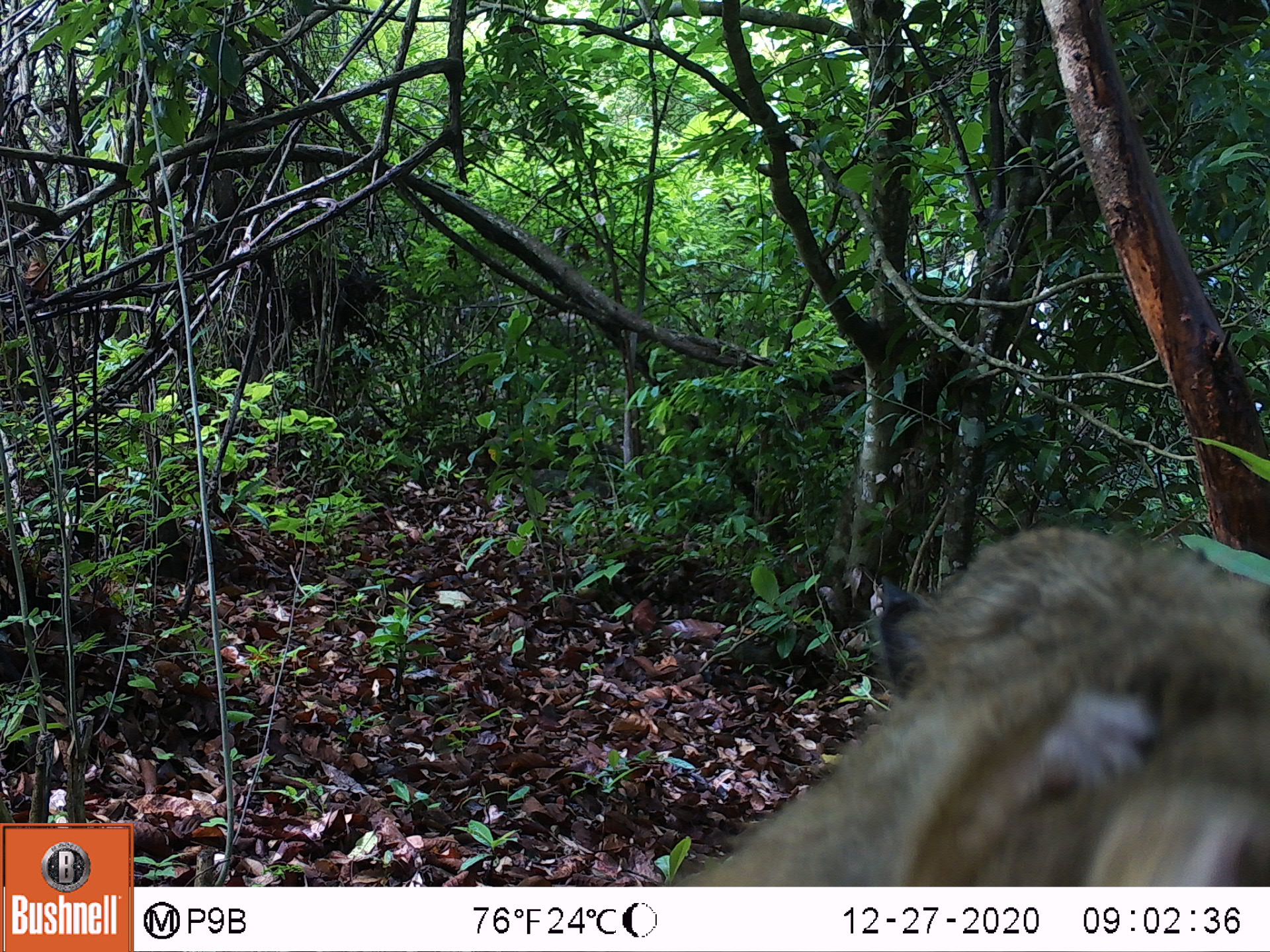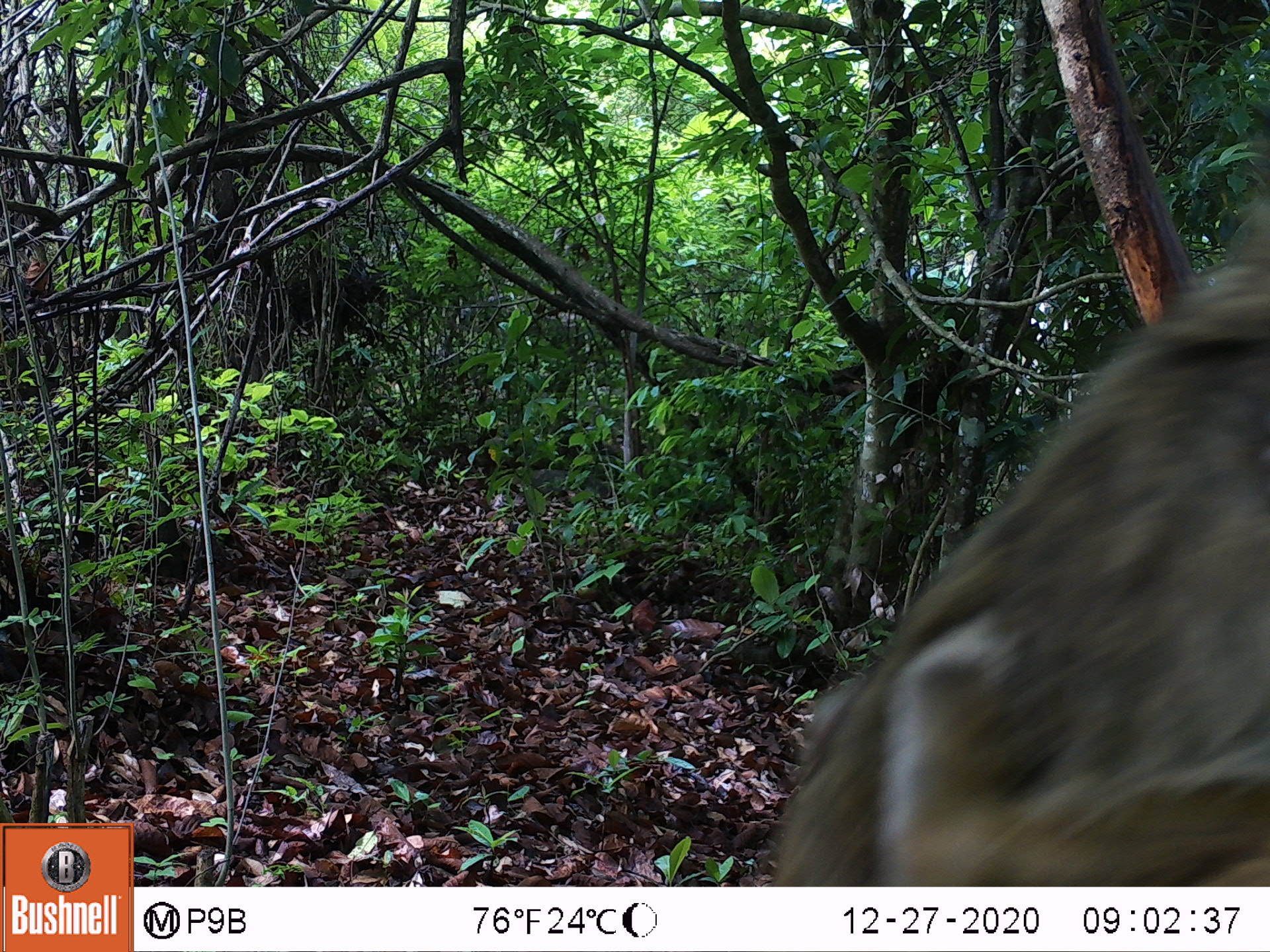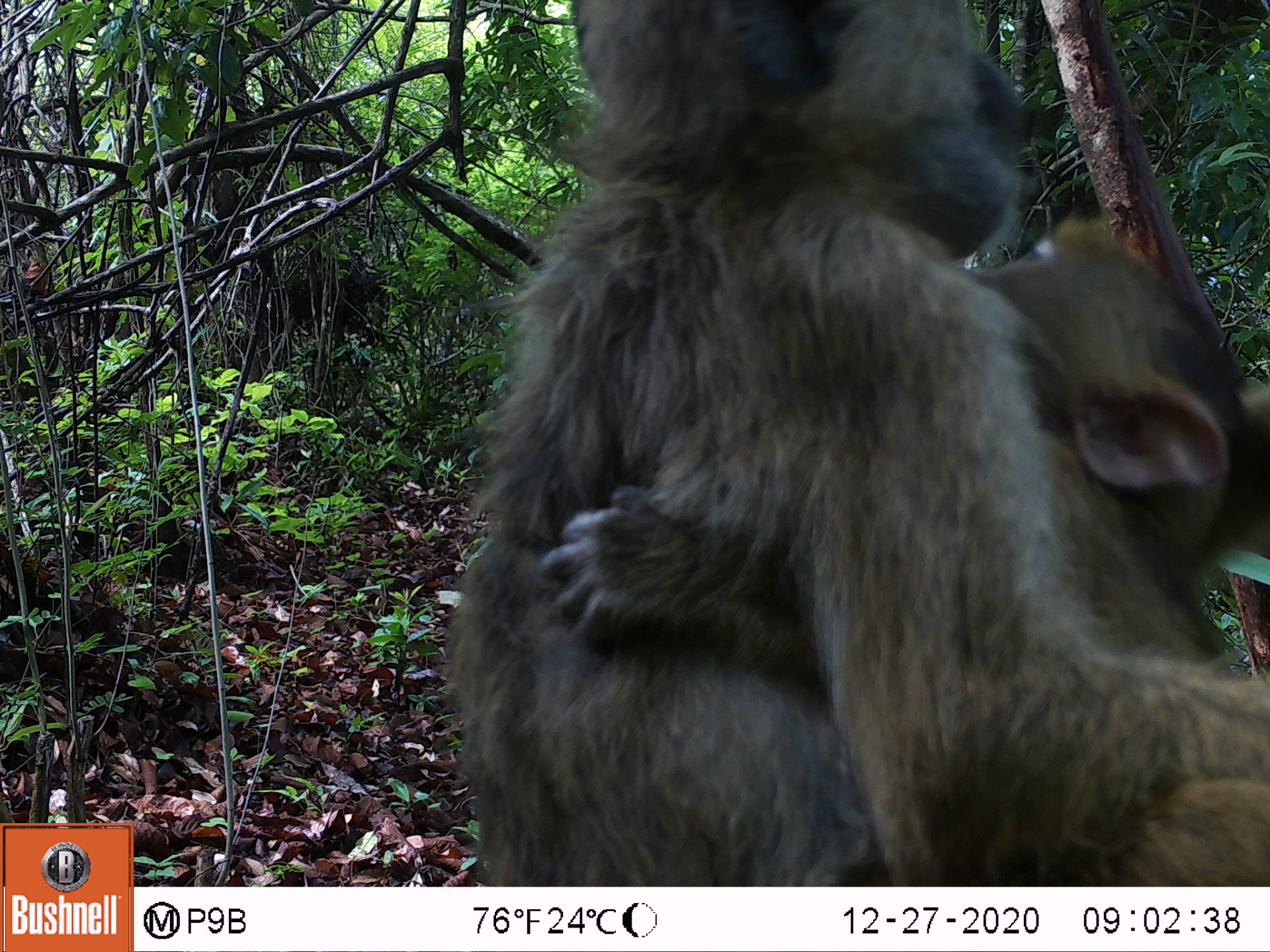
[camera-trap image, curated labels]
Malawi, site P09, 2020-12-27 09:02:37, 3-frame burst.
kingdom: Animalia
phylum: Chordata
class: Mammalia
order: Primates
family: Cercopithecidae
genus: Papio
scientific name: Papio cynocephalus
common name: yellow baboon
Yellow baboon (Papio cynocephalus), count 1.